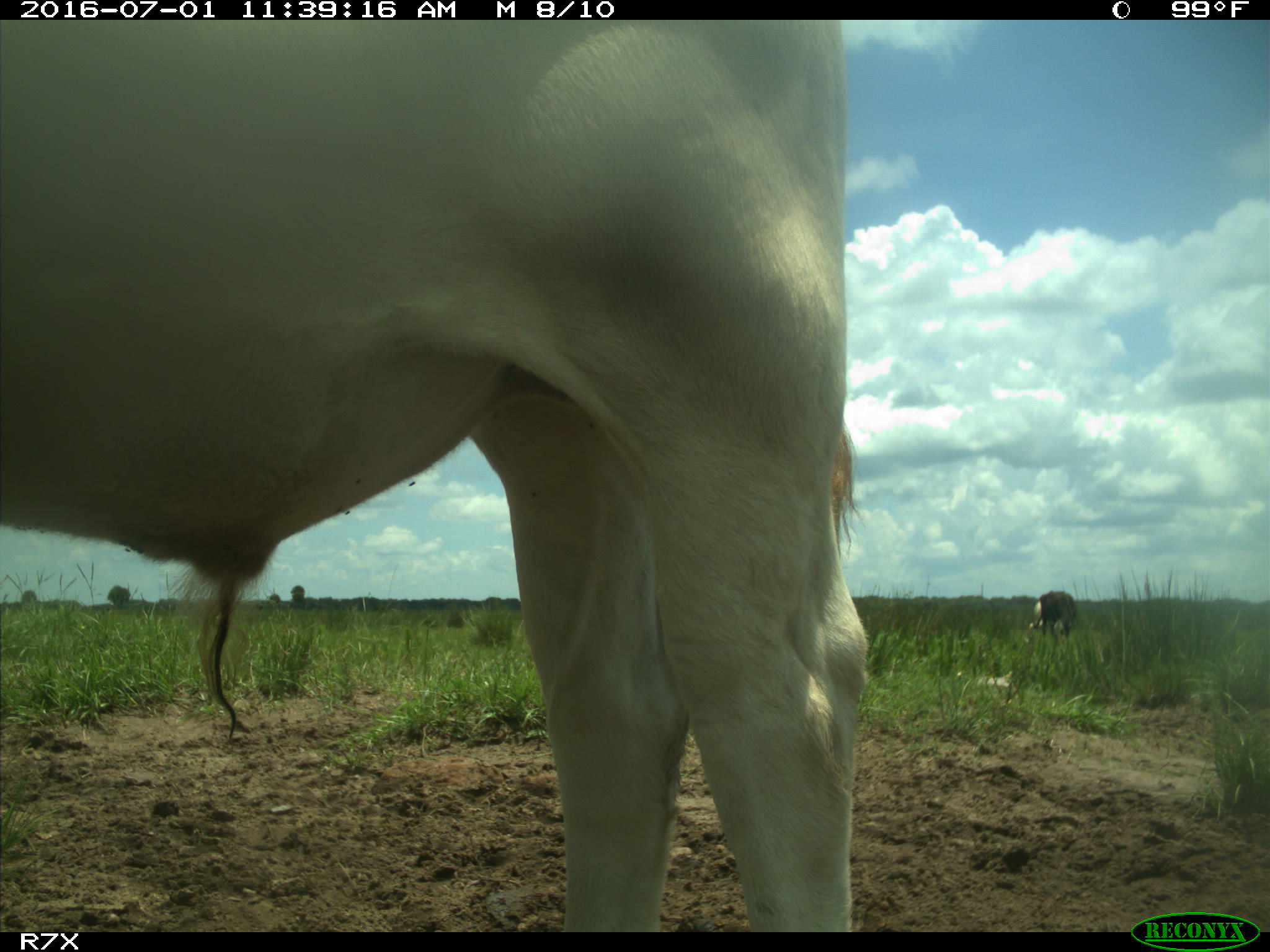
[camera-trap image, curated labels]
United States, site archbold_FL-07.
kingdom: Animalia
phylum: Chordata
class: Mammalia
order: Artiodactyla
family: Bovidae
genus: Bos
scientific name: Bos taurus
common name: domestic cow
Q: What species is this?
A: Bos taurus (domestic cow).